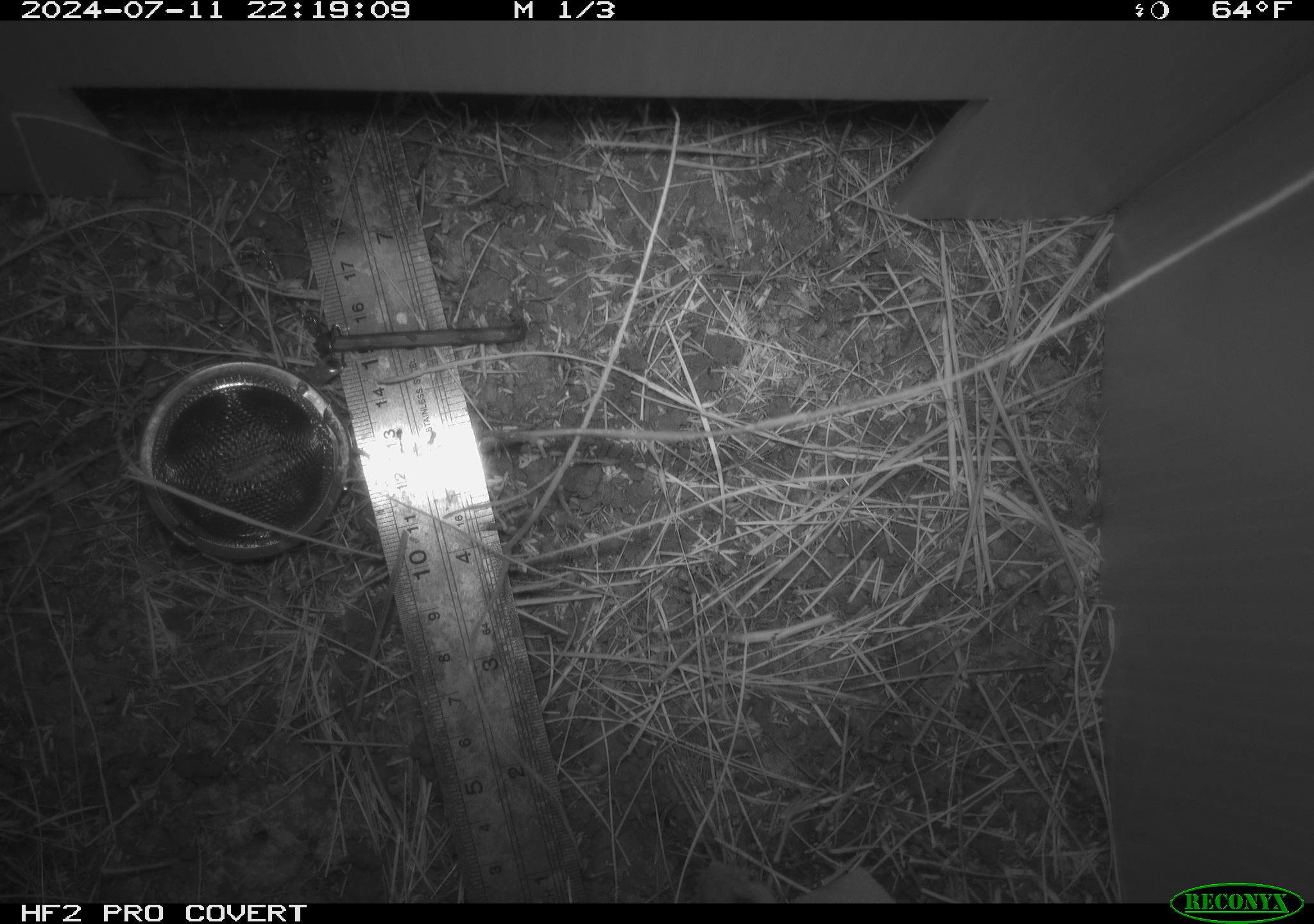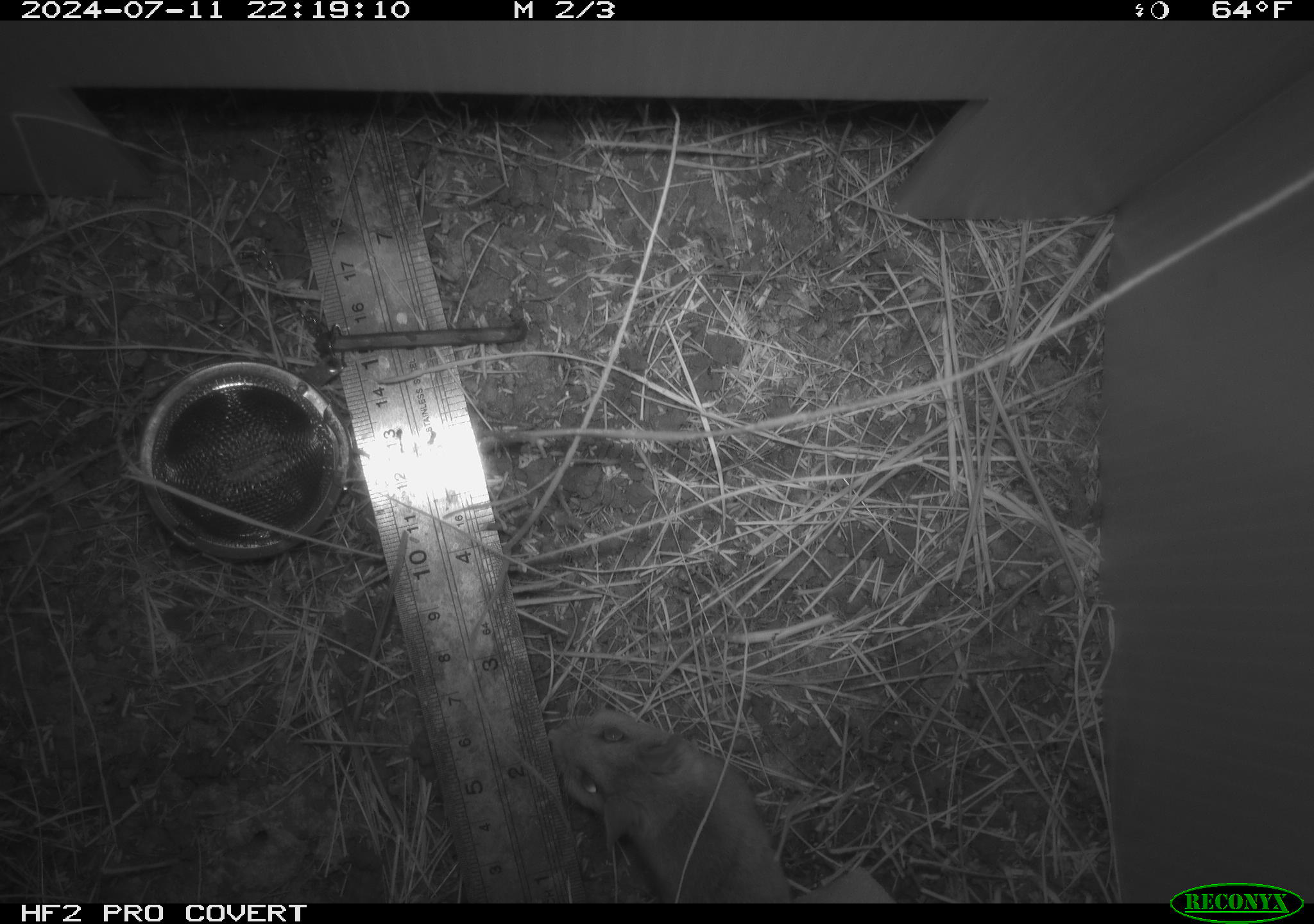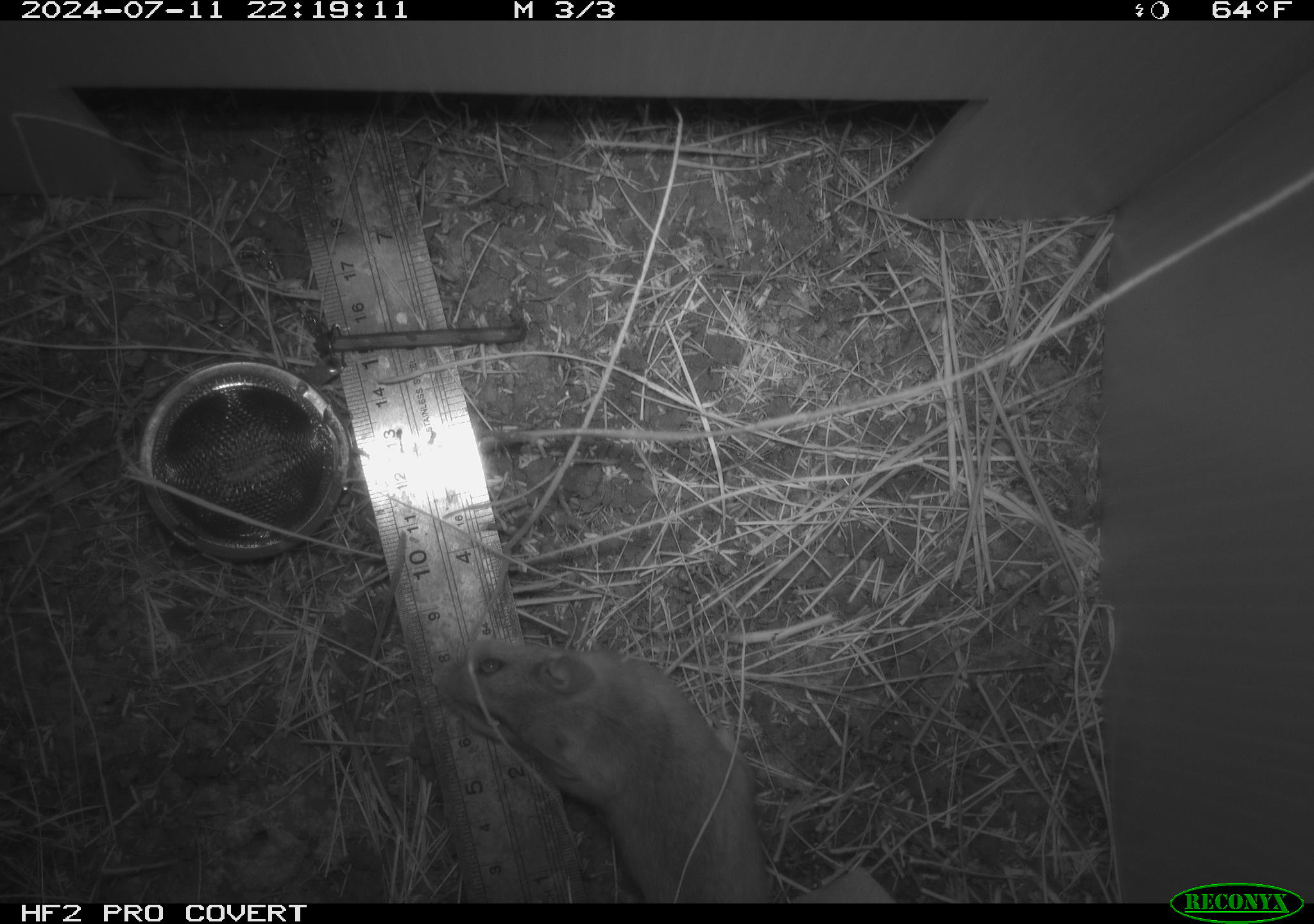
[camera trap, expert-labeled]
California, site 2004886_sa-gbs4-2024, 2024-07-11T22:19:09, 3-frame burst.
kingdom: Animalia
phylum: Chordata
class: Mammalia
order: Rodentia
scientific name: Rodentia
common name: mouse species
Mouse species (Rodentia).